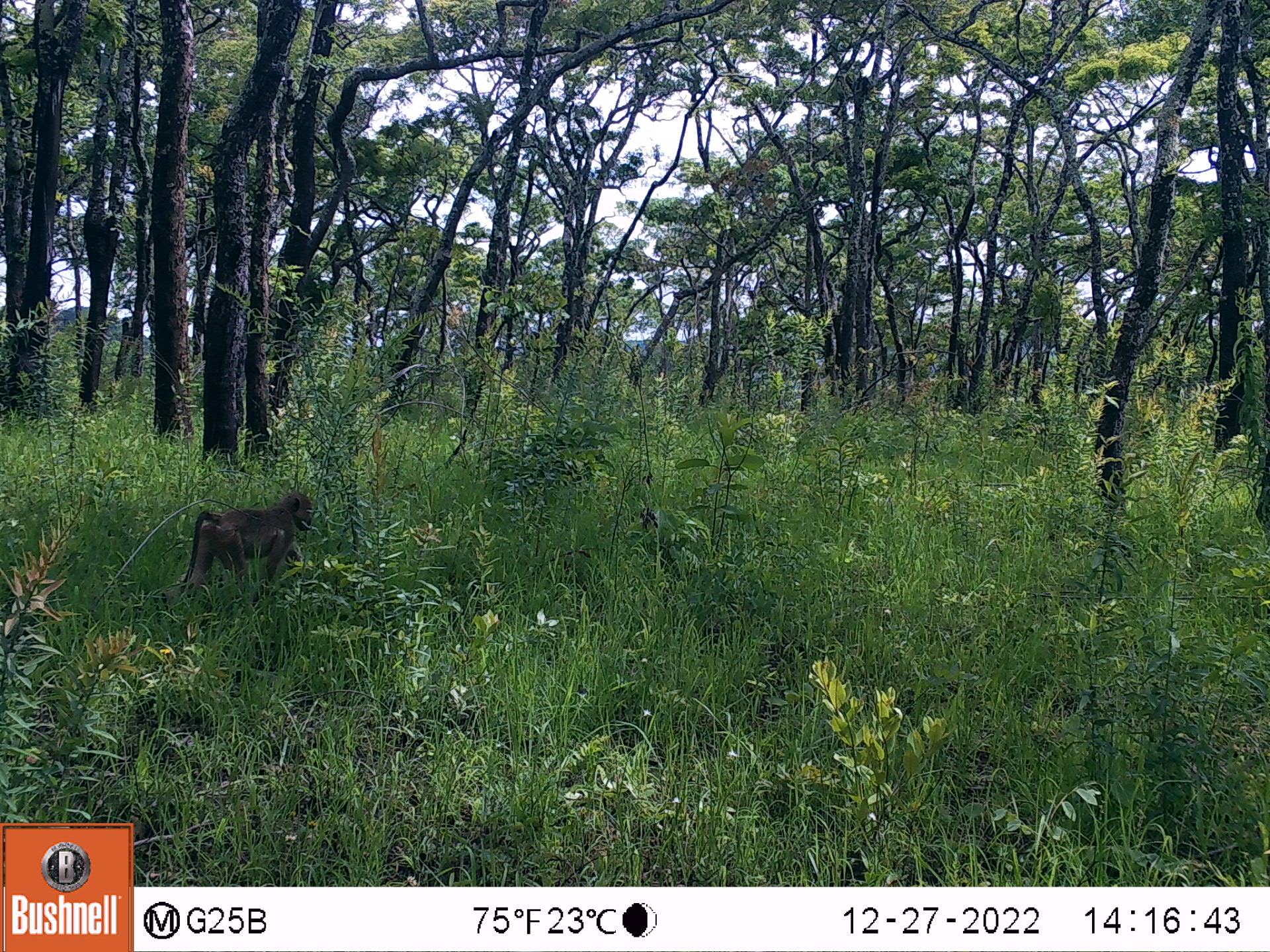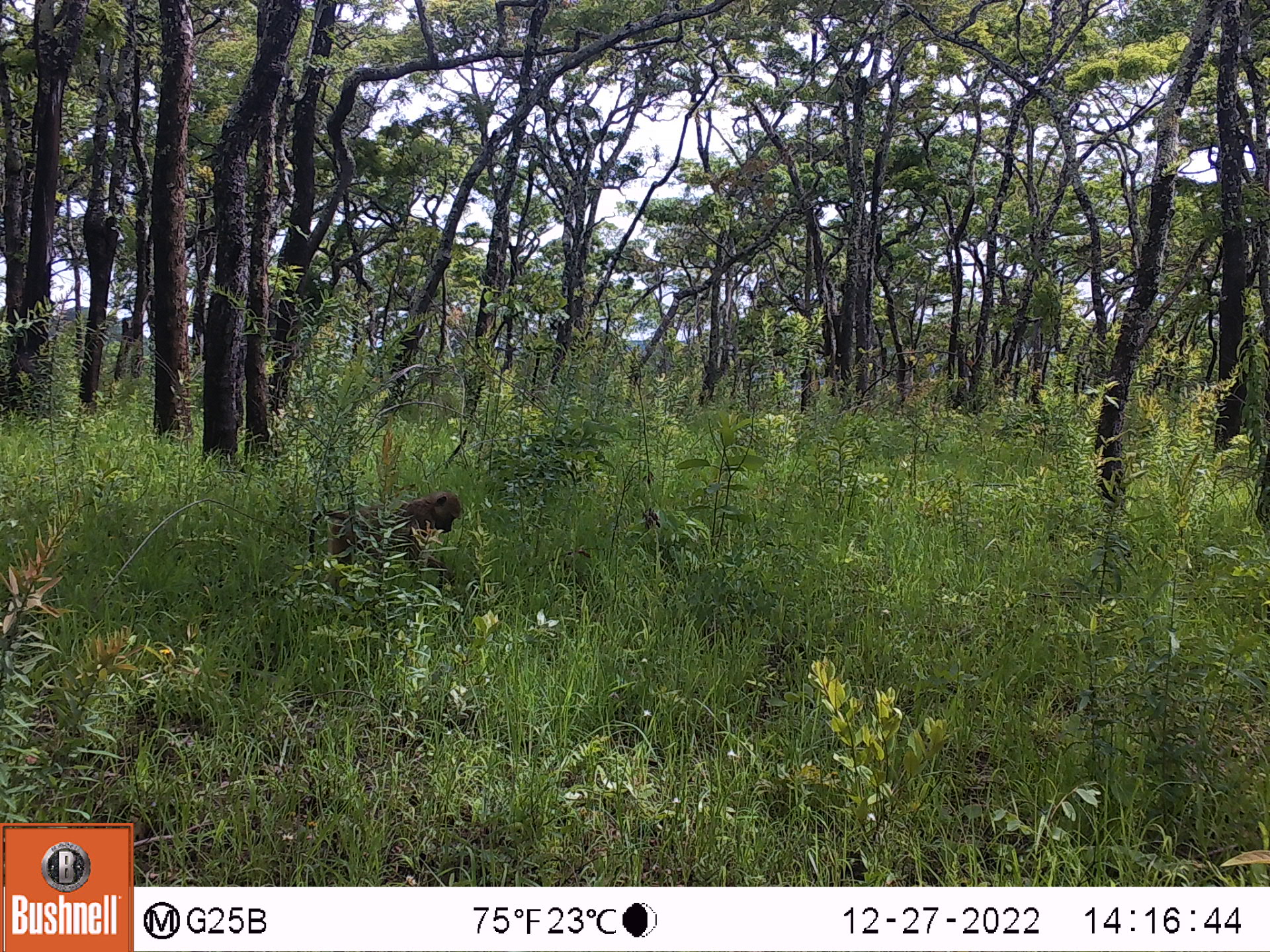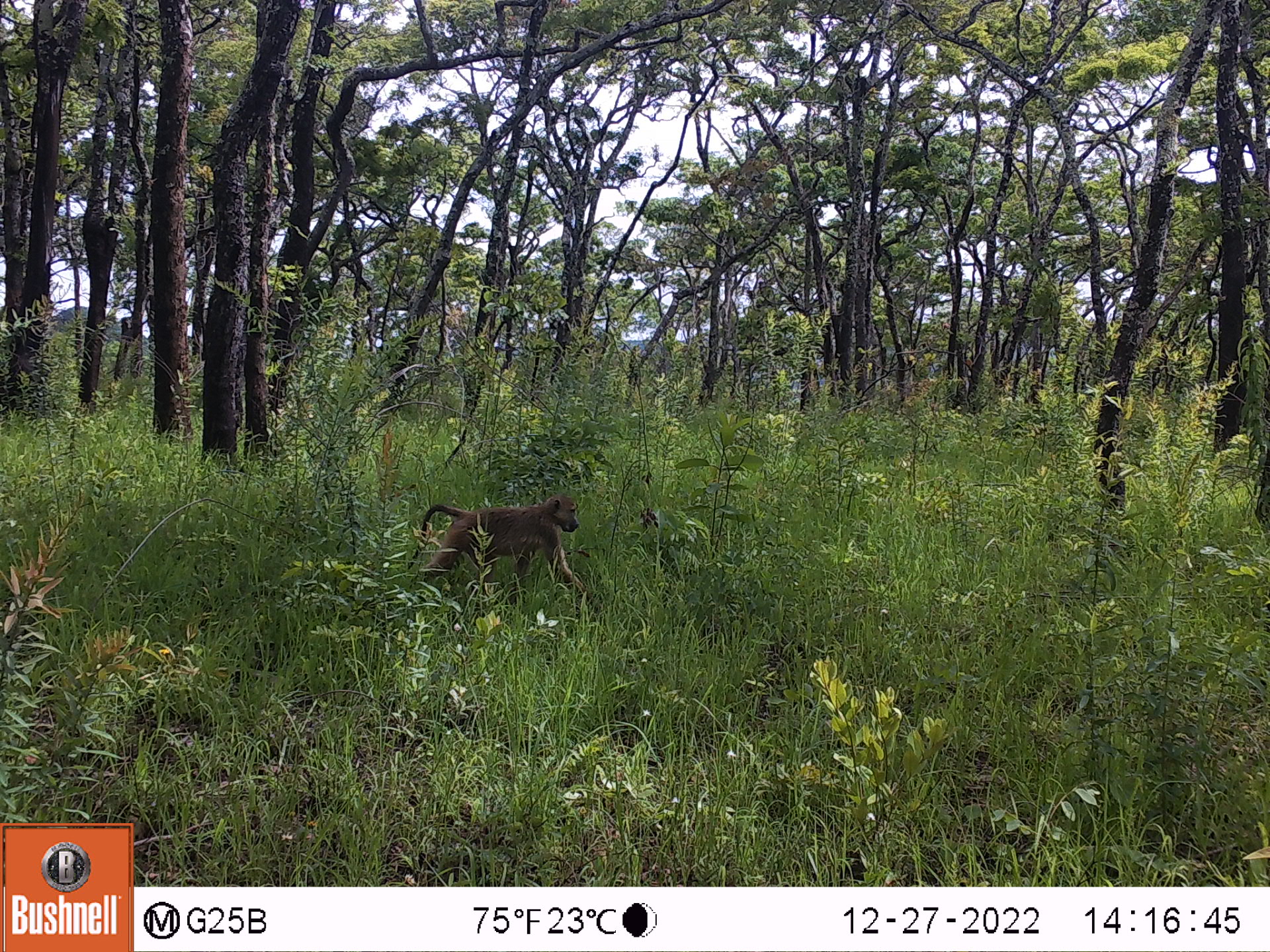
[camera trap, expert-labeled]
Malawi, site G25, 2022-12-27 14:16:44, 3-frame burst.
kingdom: Animalia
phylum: Chordata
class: Mammalia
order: Primates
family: Cercopithecidae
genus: Papio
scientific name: Papio cynocephalus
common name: yellow baboon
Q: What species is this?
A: Yellow baboon (Papio cynocephalus).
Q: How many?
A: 1.